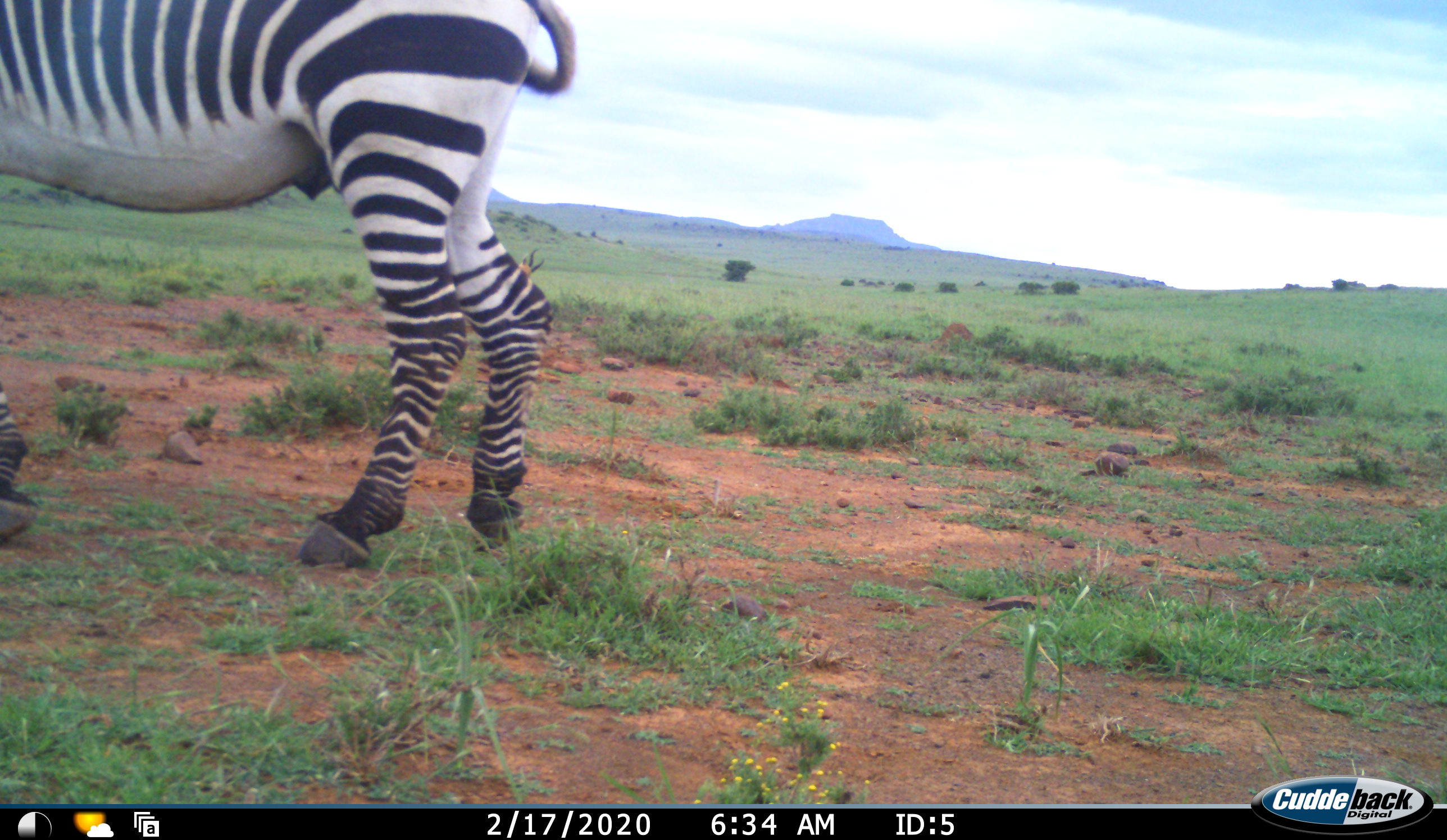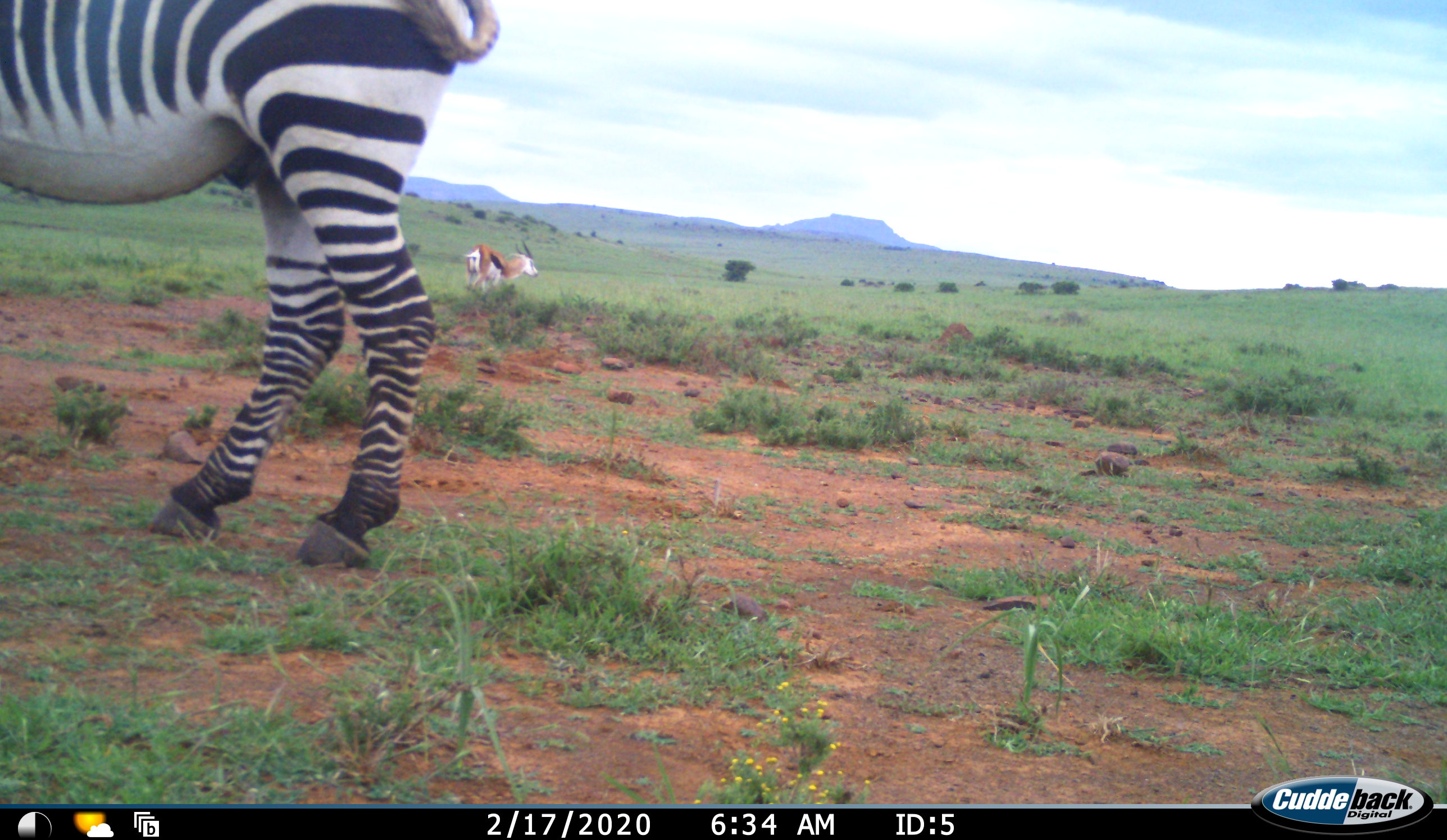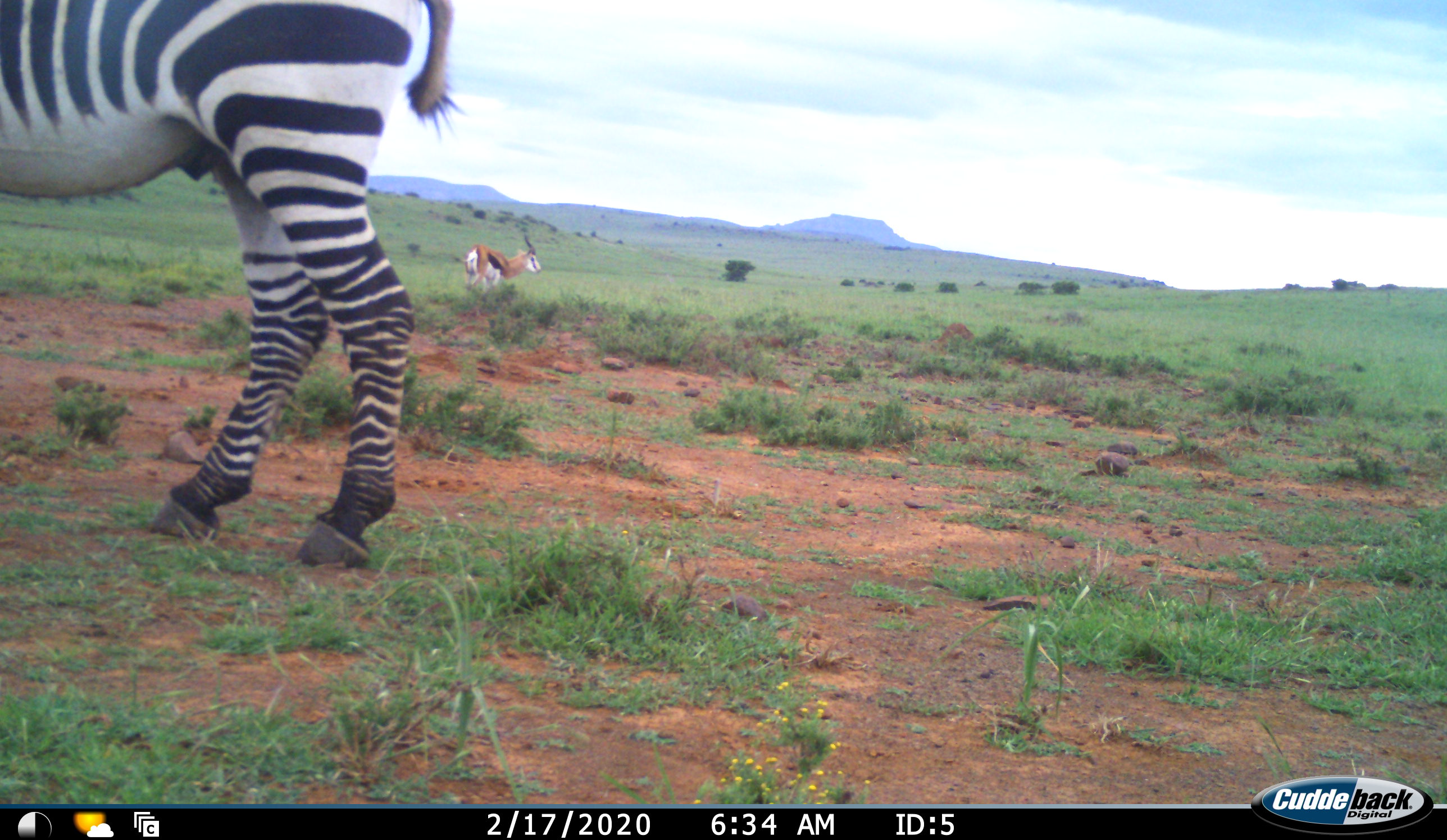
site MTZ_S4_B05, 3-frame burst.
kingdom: Animalia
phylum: Chordata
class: Mammalia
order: Artiodactyla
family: Bovidae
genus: Antidorcas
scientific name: Antidorcas marsupialis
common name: springbok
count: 1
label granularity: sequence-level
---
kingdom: Animalia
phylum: Chordata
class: Mammalia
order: Perissodactyla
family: Equidae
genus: Equus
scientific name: Equus zebra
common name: mountain zebra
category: zebramountain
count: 1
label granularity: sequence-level